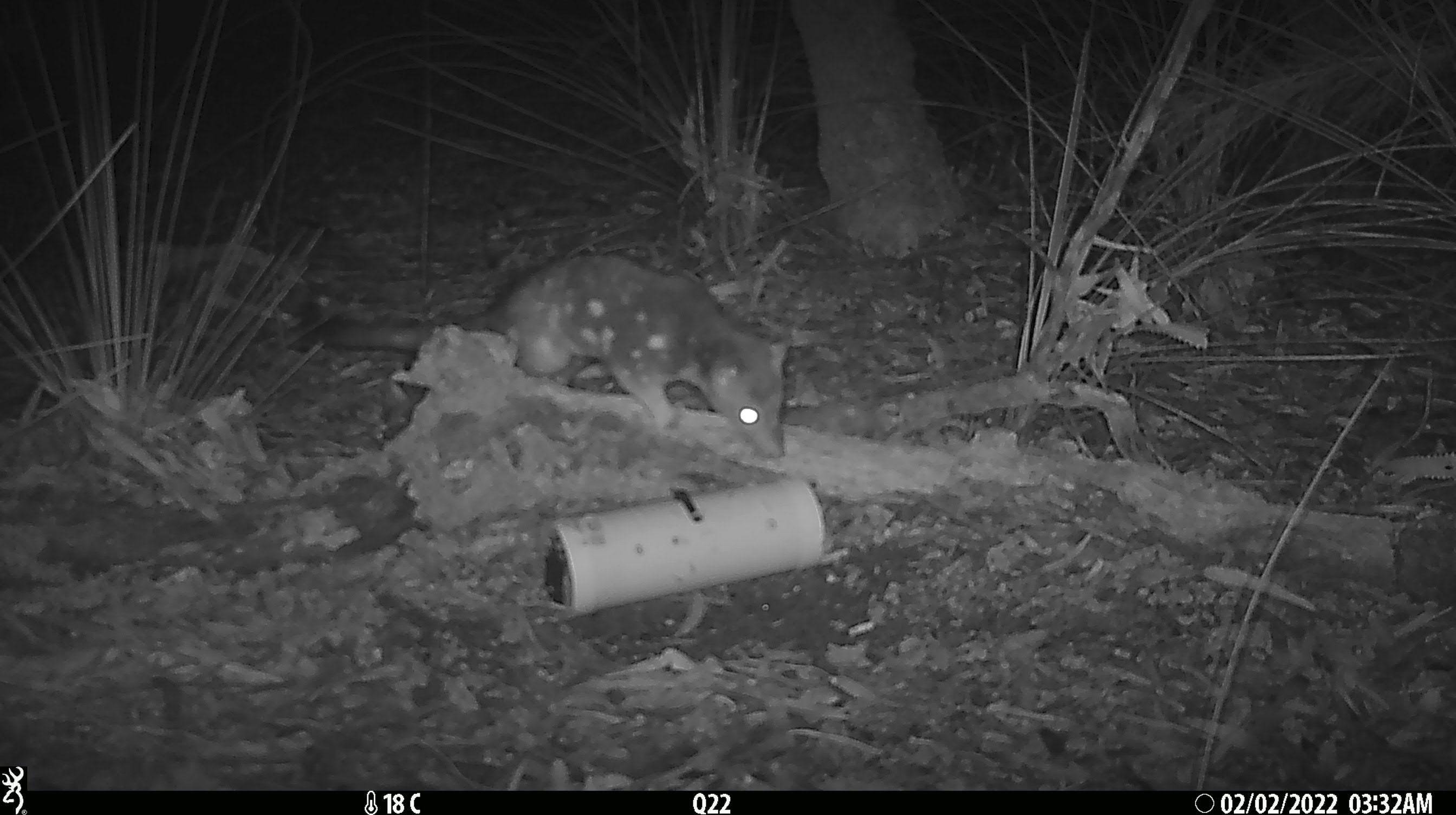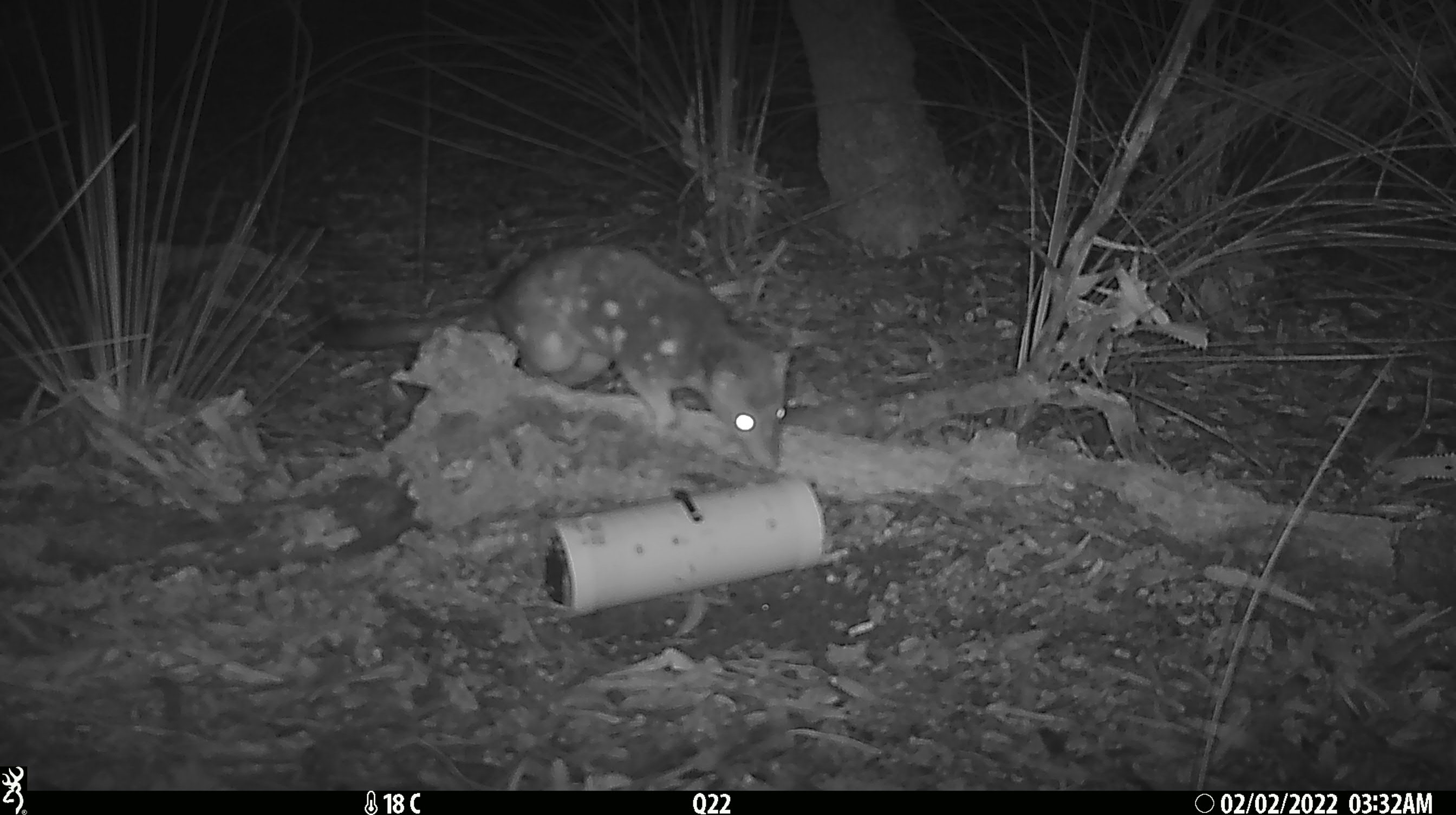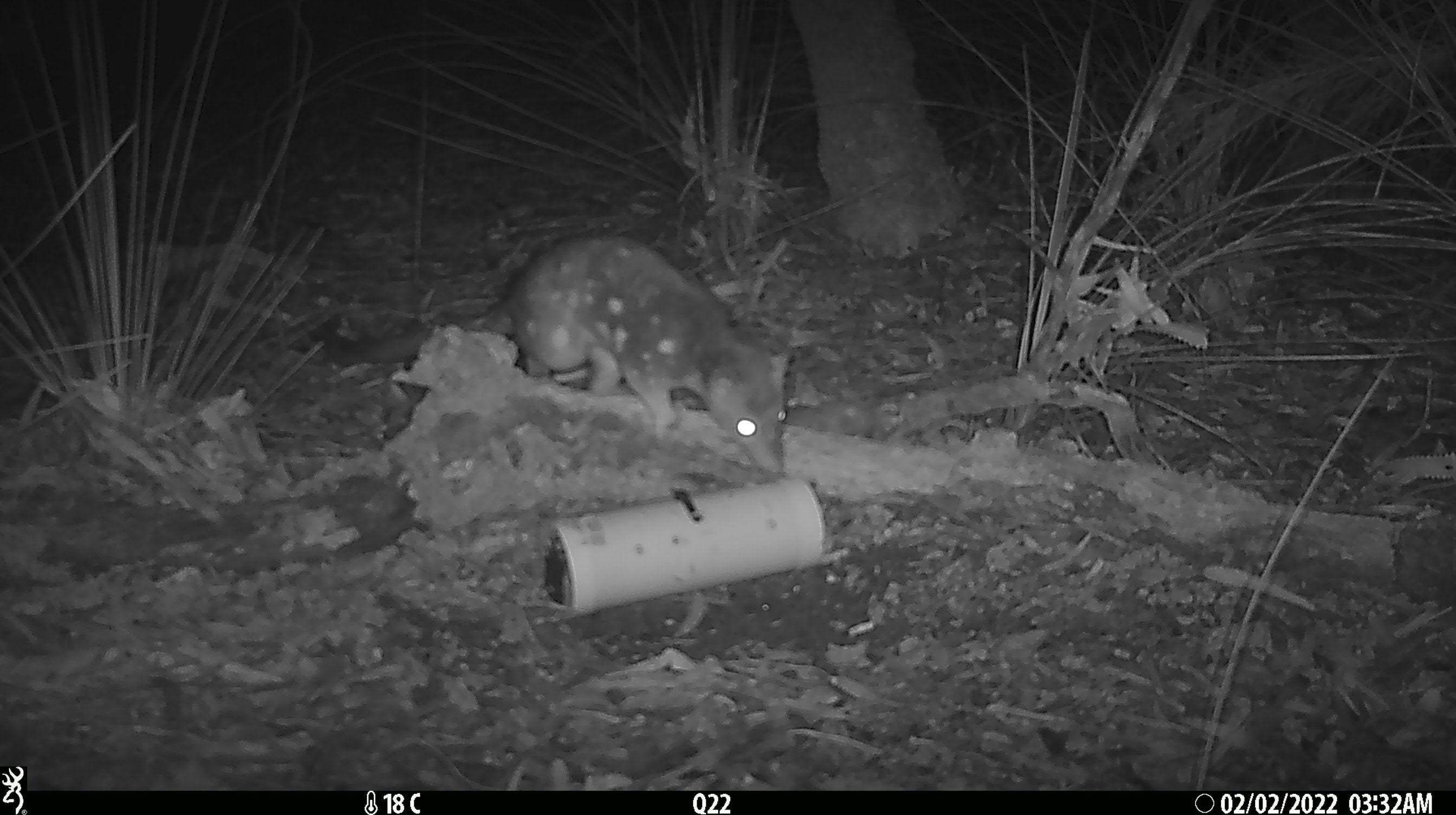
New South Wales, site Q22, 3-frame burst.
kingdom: Animalia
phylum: Chordata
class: Mammalia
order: Dasyuromorphia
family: Dasyuridae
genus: Dasyurus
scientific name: Dasyurus maculatus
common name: spotted-tailed quoll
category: quoll